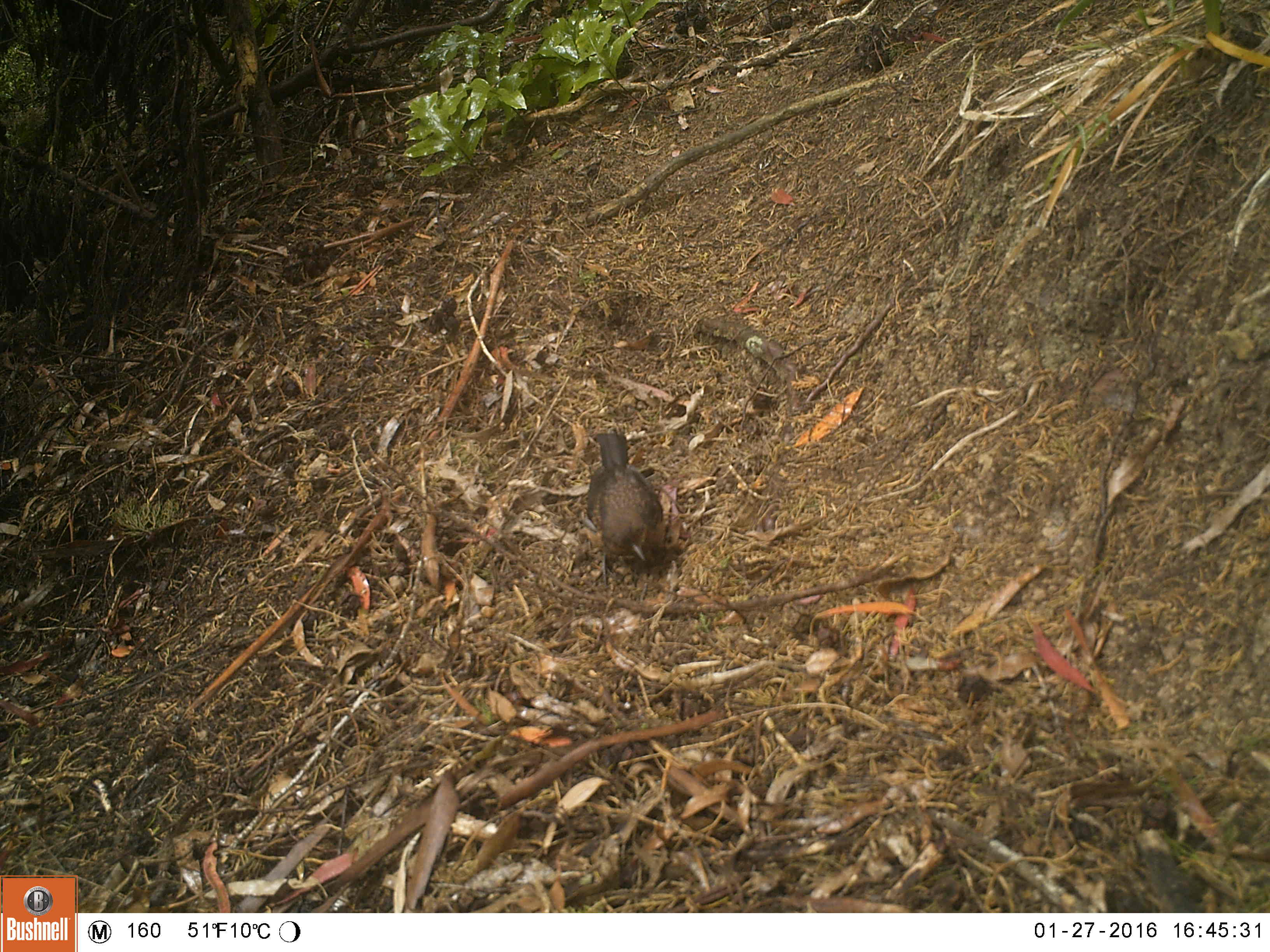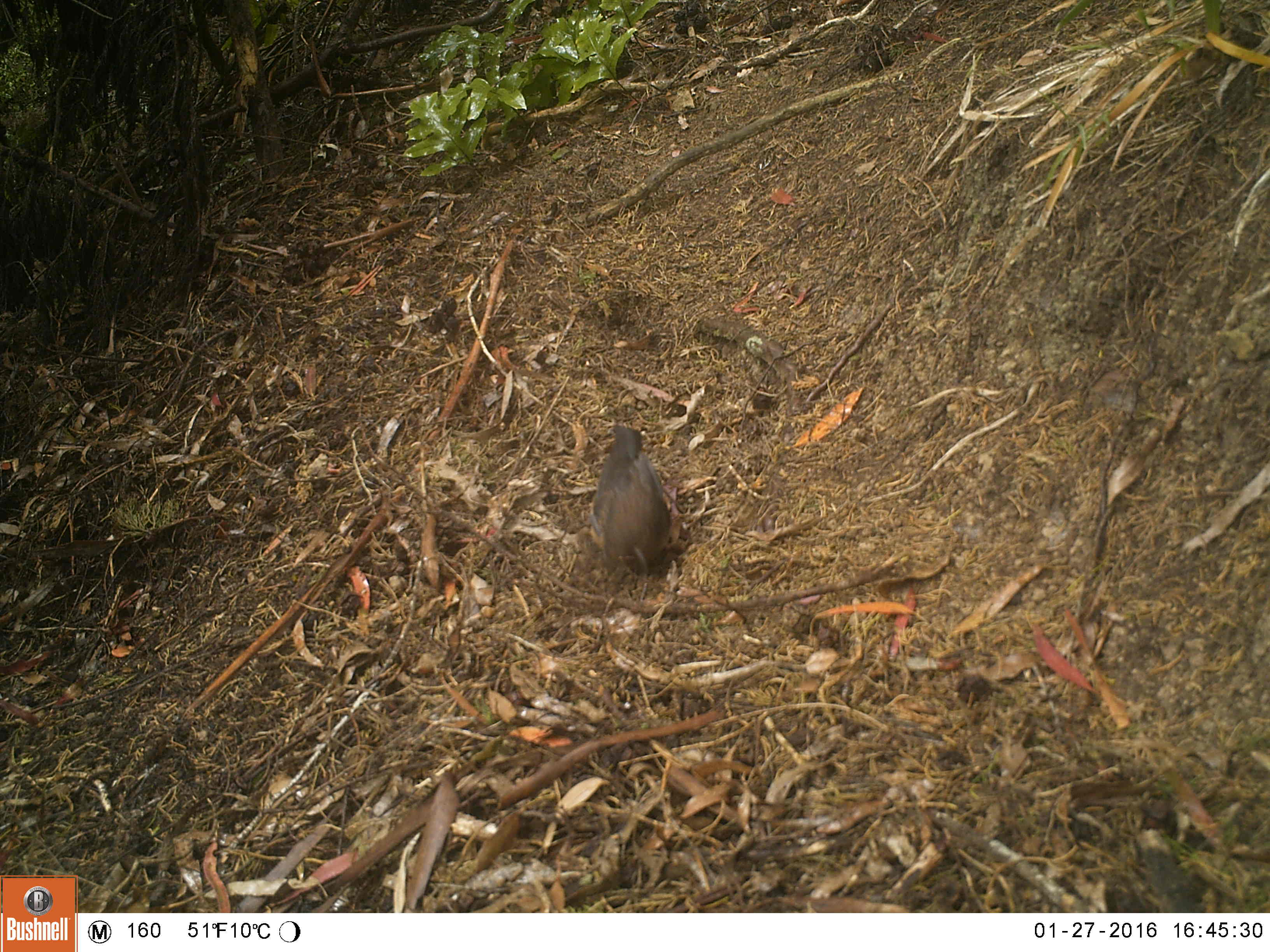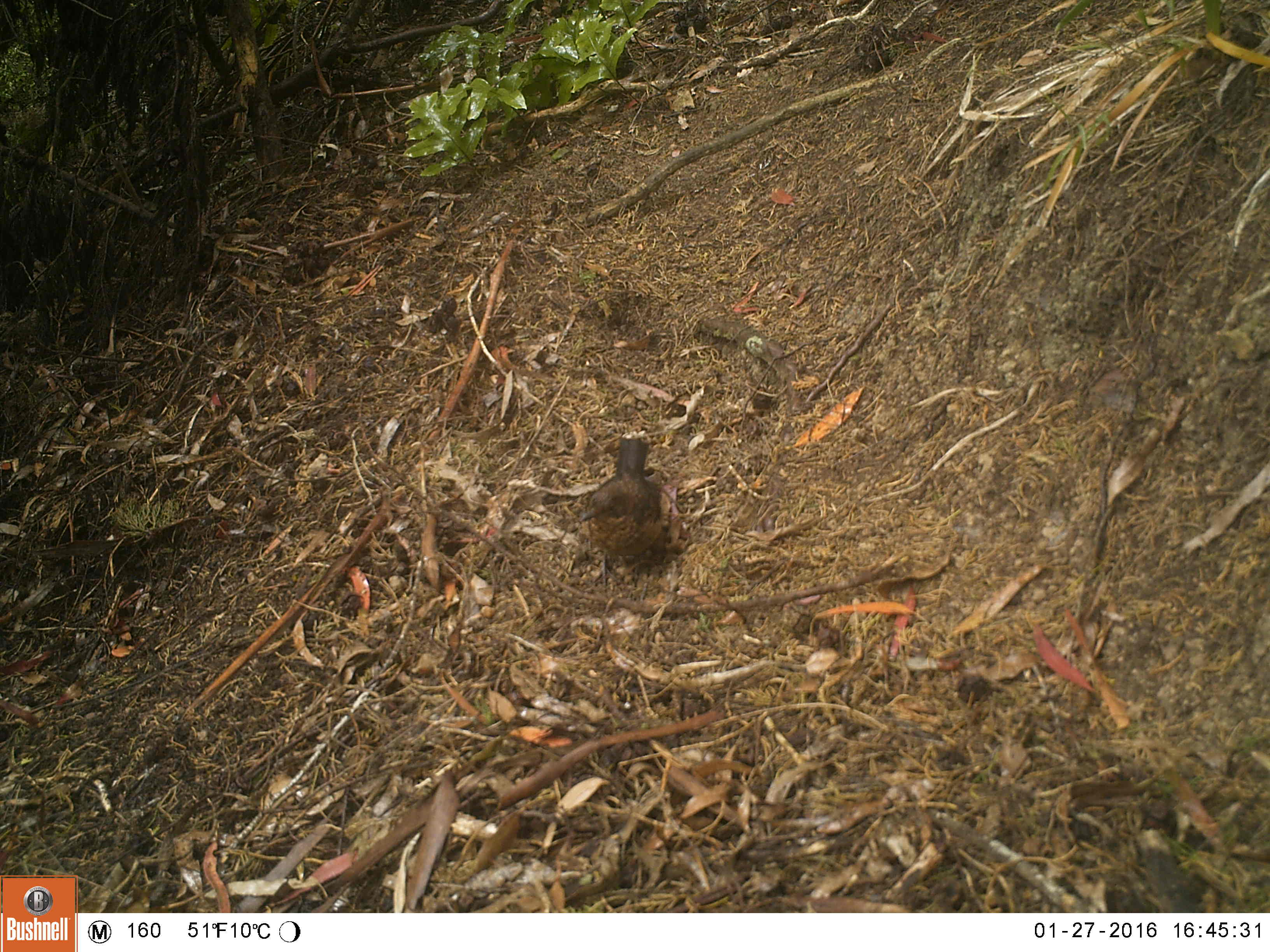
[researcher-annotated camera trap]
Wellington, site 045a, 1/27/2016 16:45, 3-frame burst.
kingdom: Animalia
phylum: Chordata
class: Aves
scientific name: Aves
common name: bird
Bird (Aves).